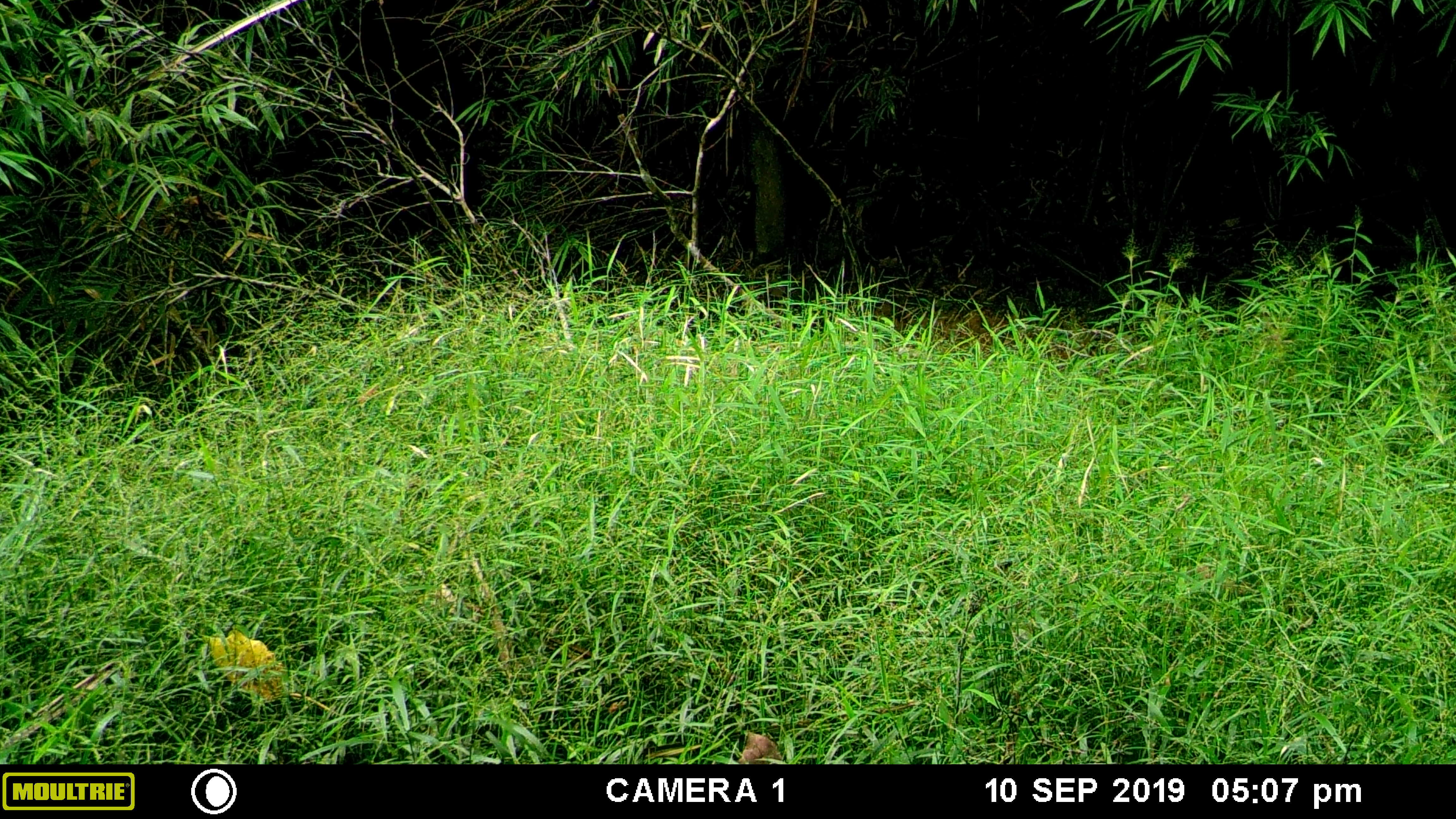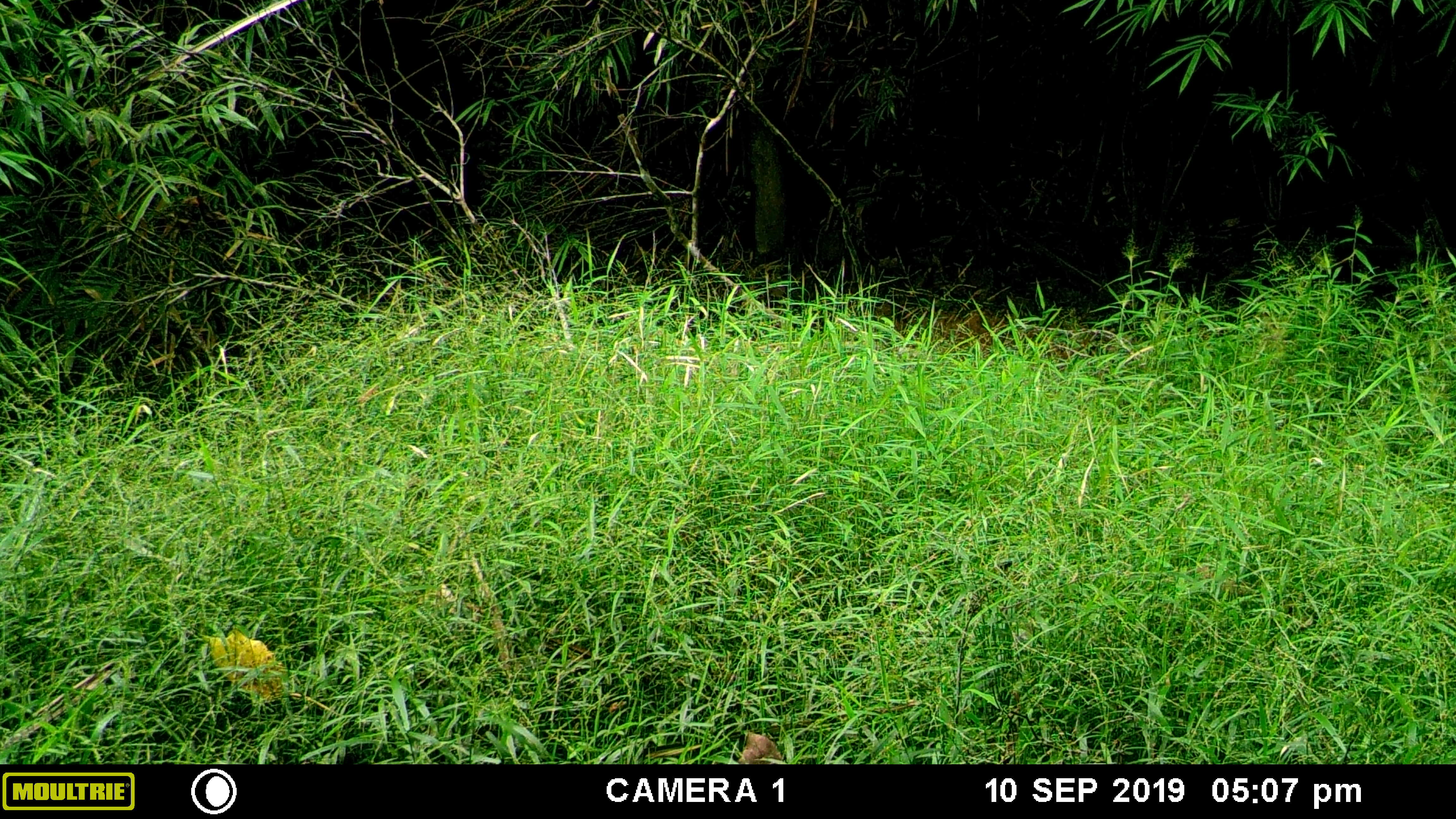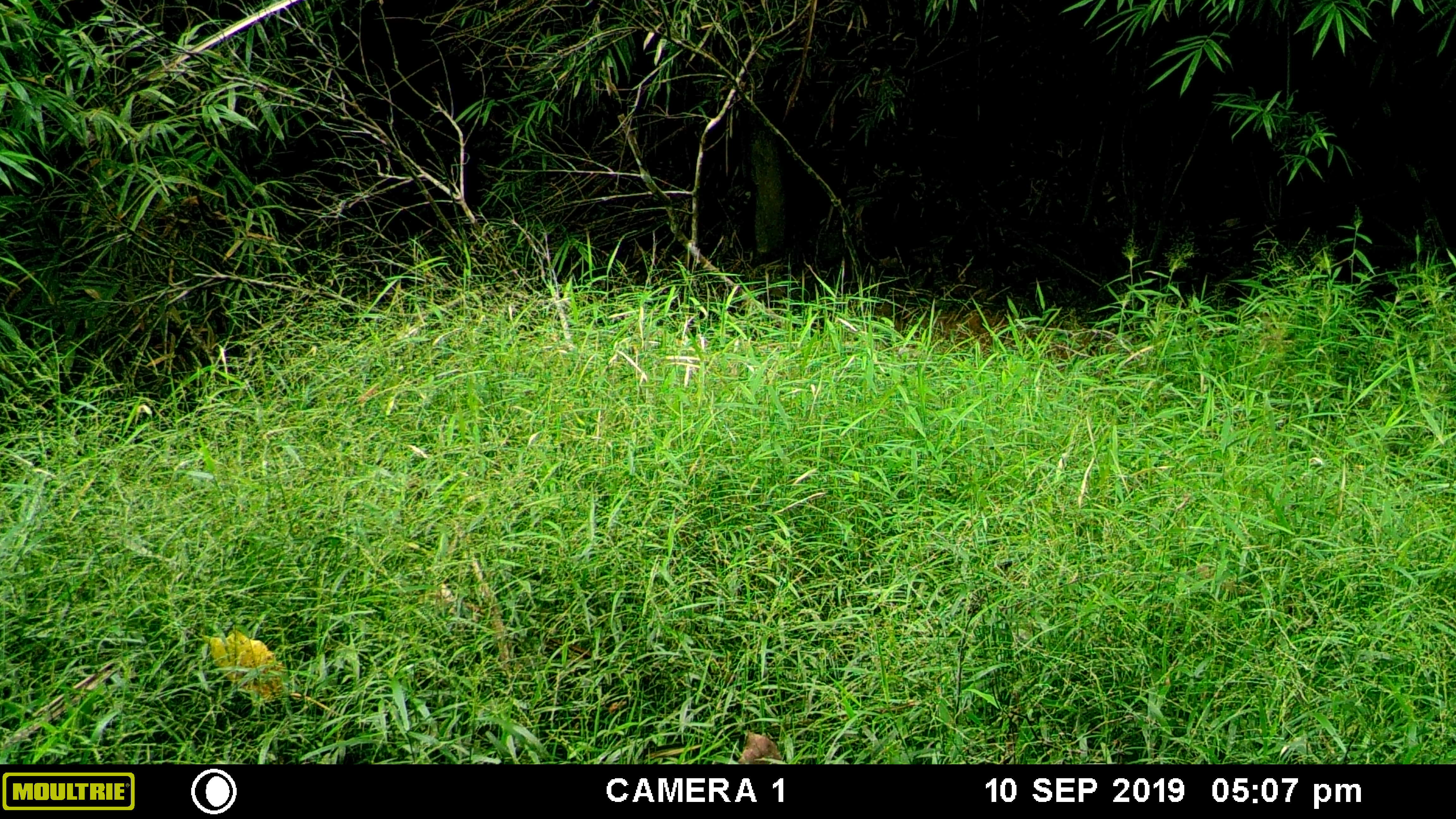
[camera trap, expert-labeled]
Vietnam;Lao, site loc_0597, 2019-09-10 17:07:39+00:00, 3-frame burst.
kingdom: Animalia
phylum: Chordata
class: Mammalia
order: Artiodactyla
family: Suidae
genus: Sus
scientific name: Sus scrofa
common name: eurasian wild pig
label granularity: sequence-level